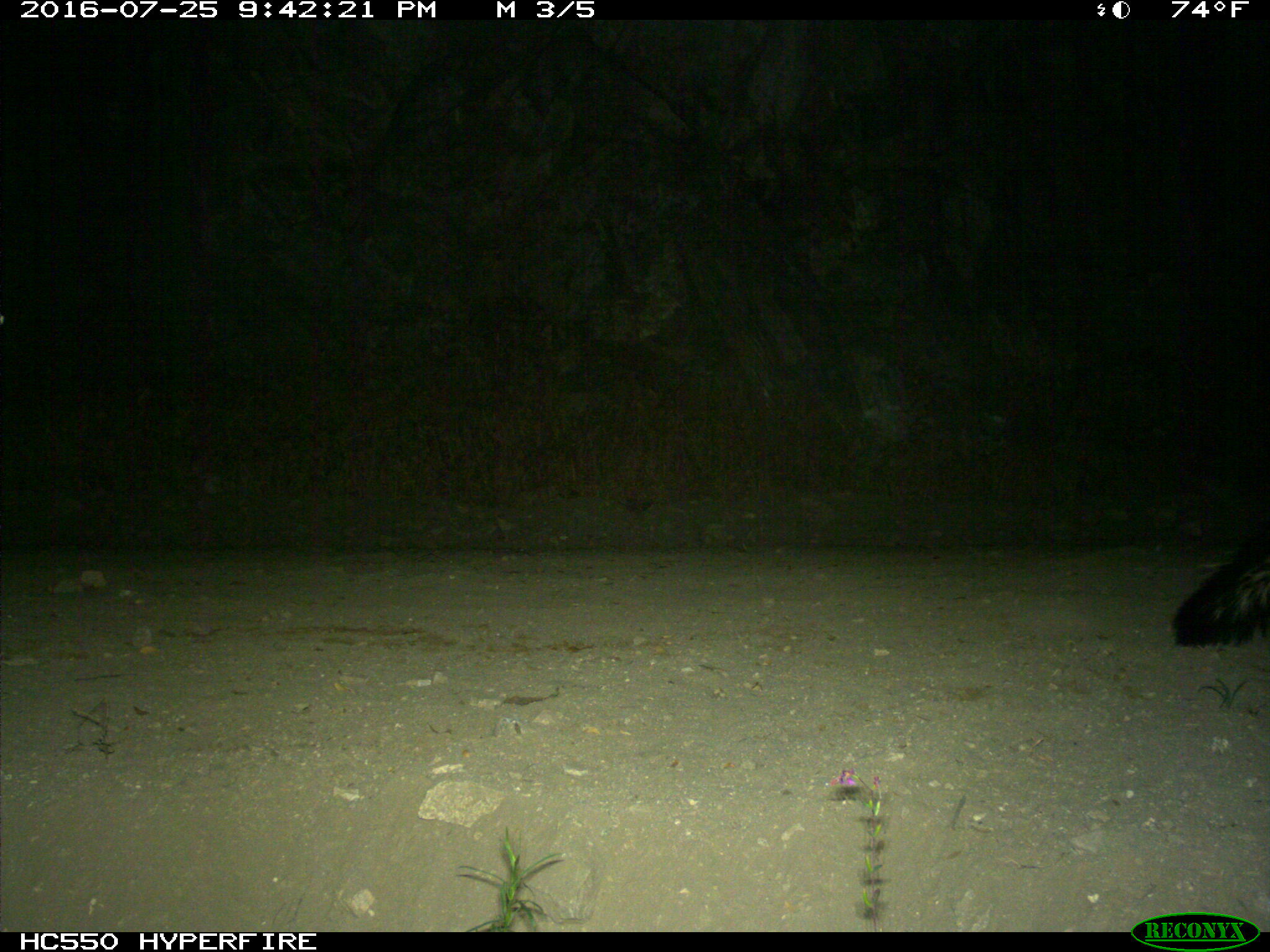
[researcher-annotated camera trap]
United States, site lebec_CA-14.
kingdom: Animalia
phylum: Chordata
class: Mammalia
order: Carnivora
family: Mephitidae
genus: Mephitis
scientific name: Mephitis mephitis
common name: striped skunk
Mephitis mephitis (striped skunk).